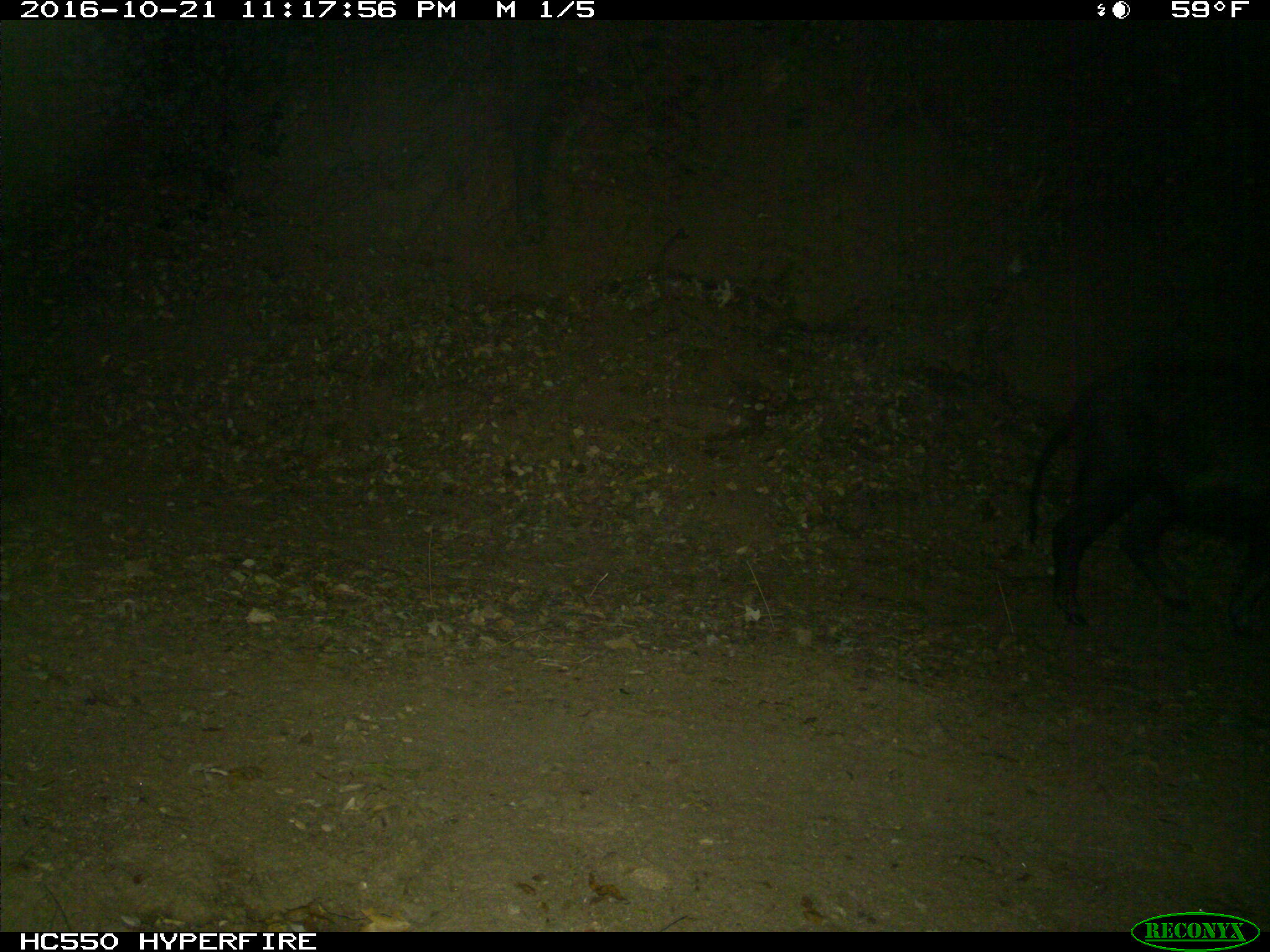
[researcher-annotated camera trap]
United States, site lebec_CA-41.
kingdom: Animalia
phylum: Chordata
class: Mammalia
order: Artiodactyla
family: Suidae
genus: Sus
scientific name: Sus scrofa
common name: wild boar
Sus scrofa (wild boar).